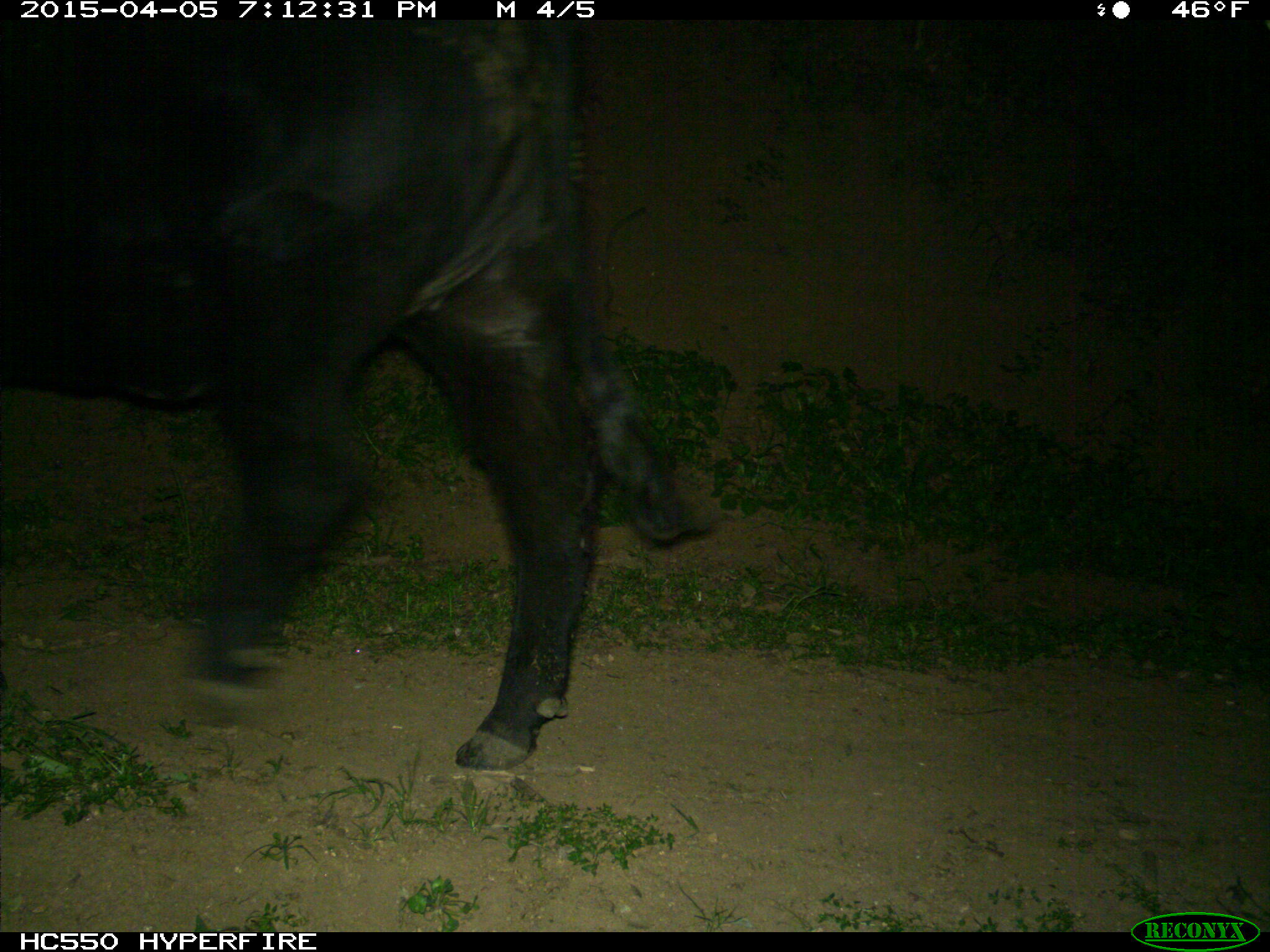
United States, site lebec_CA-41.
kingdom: Animalia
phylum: Chordata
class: Mammalia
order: Artiodactyla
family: Bovidae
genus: Bos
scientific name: Bos taurus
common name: domestic cow